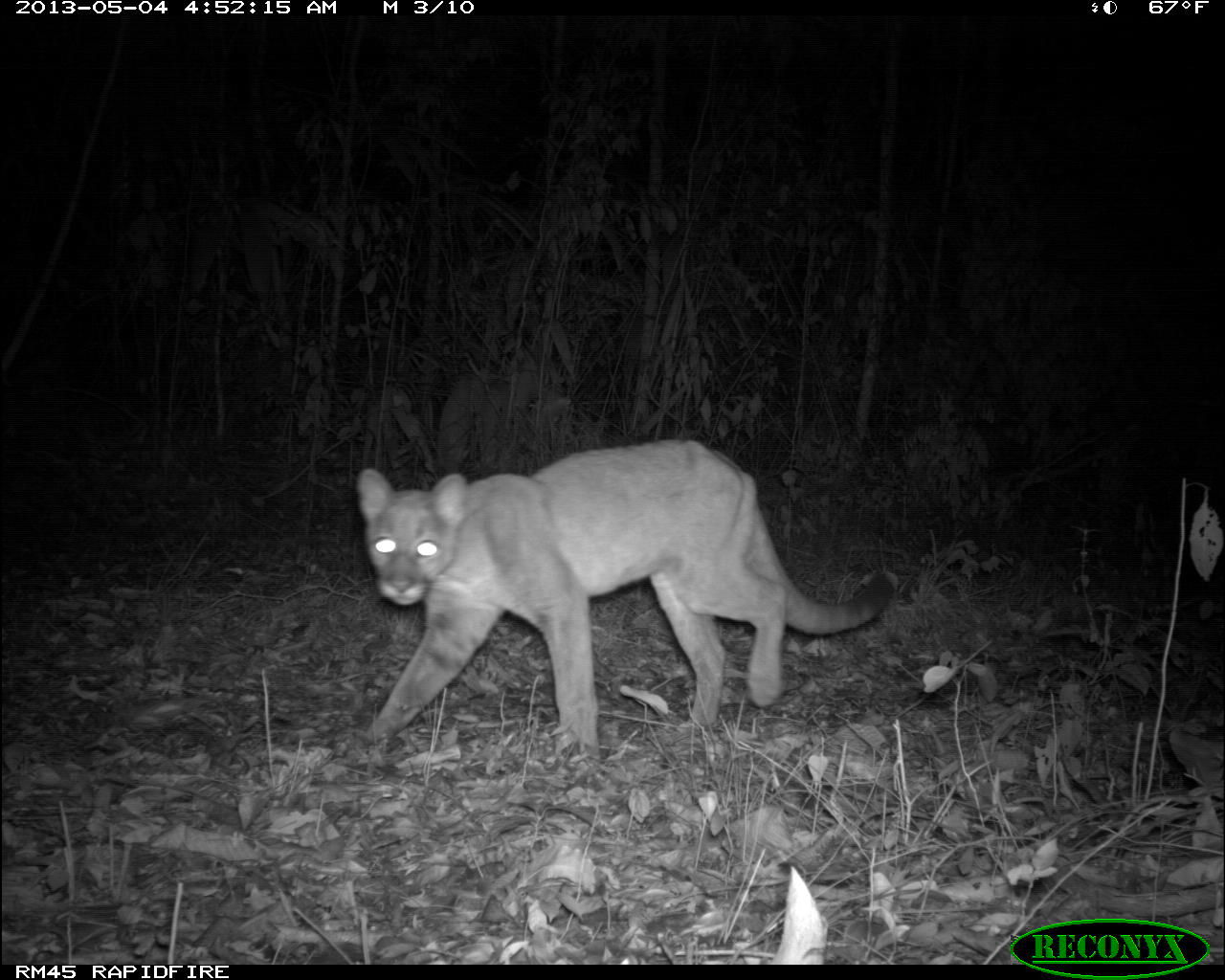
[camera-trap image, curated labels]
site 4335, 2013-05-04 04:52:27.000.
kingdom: Animalia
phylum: Chordata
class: Mammalia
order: Carnivora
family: Felidae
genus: Puma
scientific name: Puma concolor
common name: mountain lion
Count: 2.